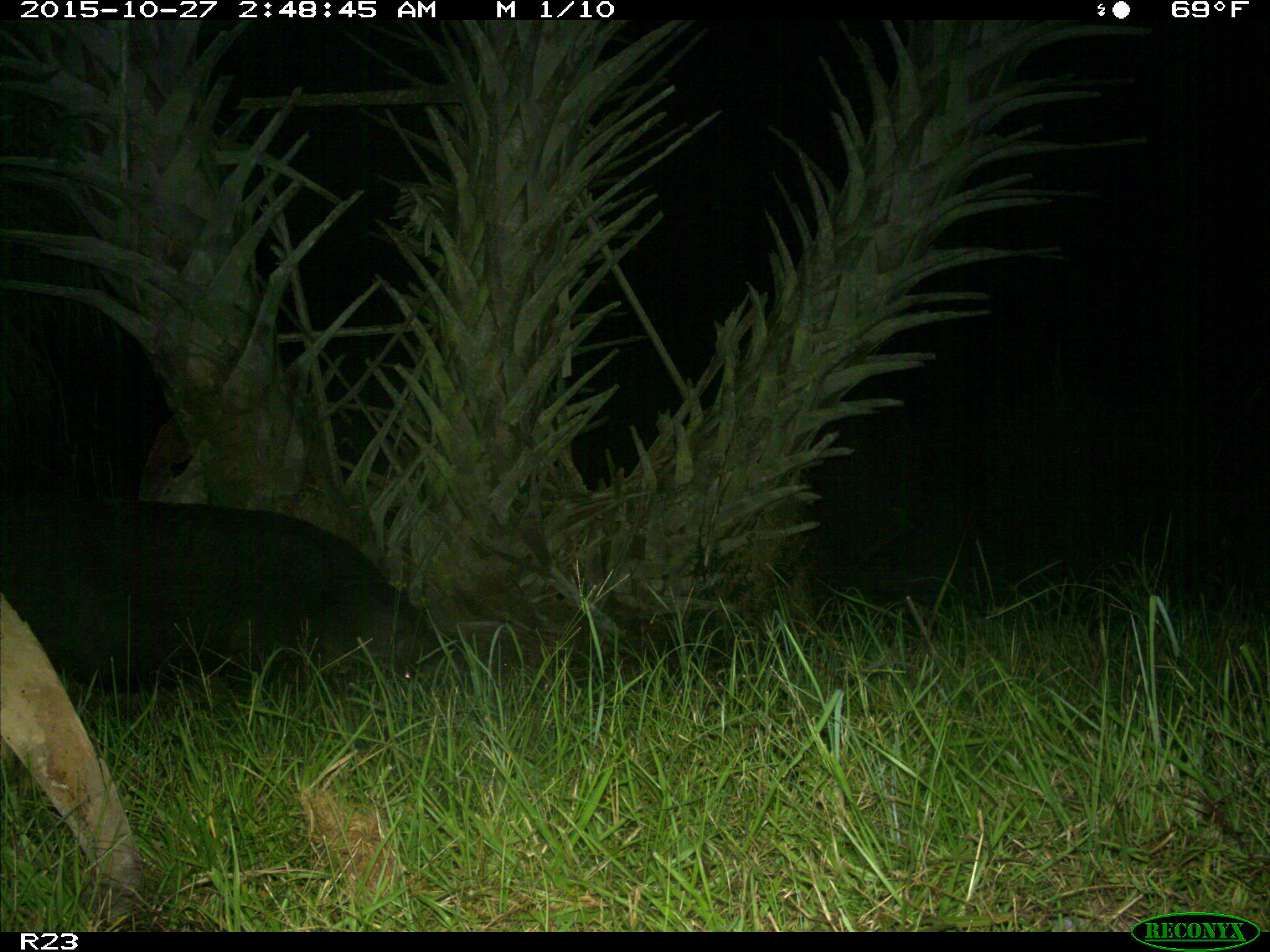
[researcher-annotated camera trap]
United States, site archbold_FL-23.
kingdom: Animalia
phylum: Chordata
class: Mammalia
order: Artiodactyla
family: Suidae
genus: Sus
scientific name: Sus scrofa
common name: wild boar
Sus scrofa (wild boar).